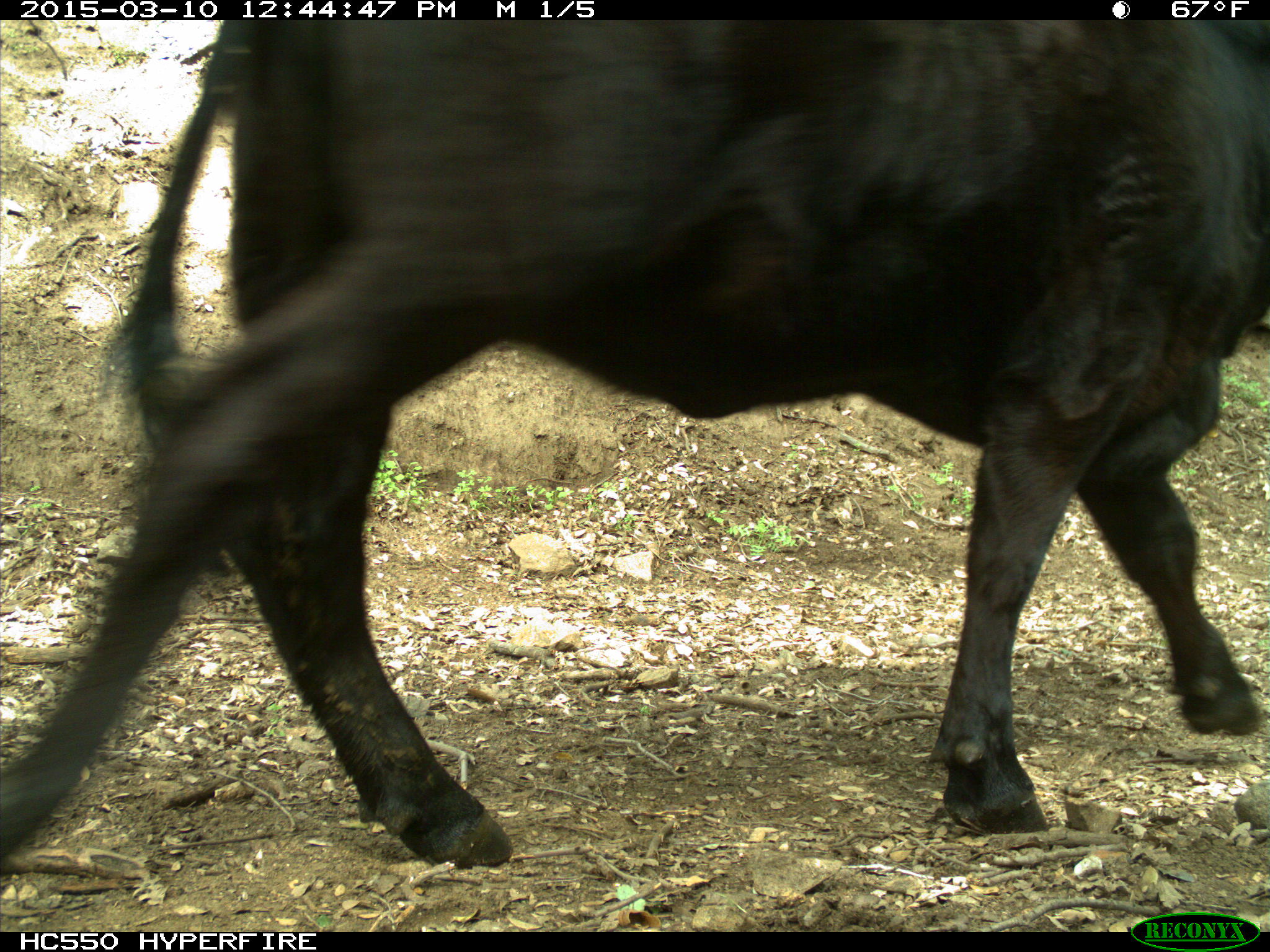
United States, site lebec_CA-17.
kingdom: Animalia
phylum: Chordata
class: Mammalia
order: Artiodactyla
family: Bovidae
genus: Bos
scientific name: Bos taurus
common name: domestic cow